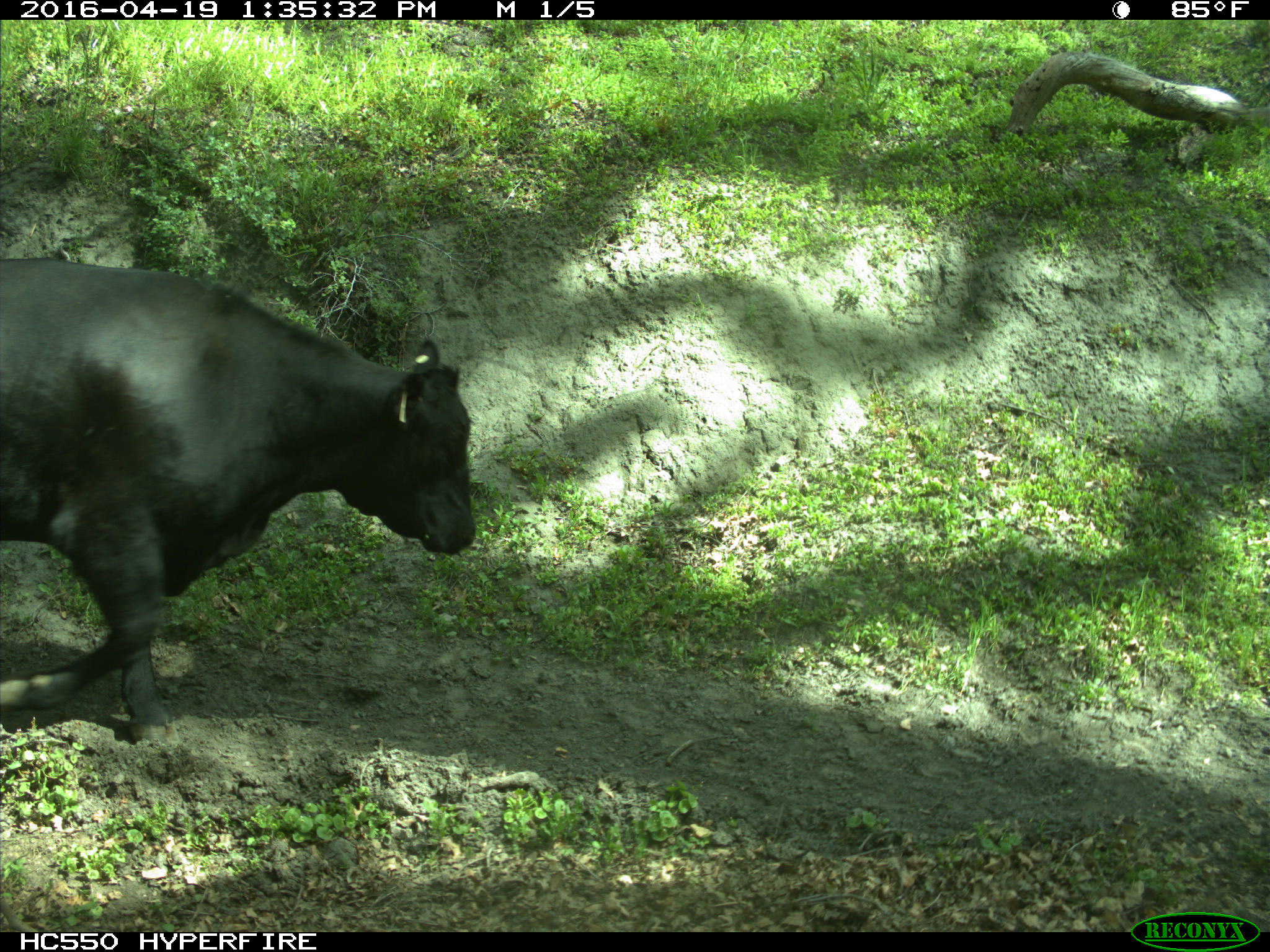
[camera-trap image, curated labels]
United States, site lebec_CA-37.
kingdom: Animalia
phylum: Chordata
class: Mammalia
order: Artiodactyla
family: Bovidae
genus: Bos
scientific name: Bos taurus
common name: domestic cow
Bos taurus (domestic cow).